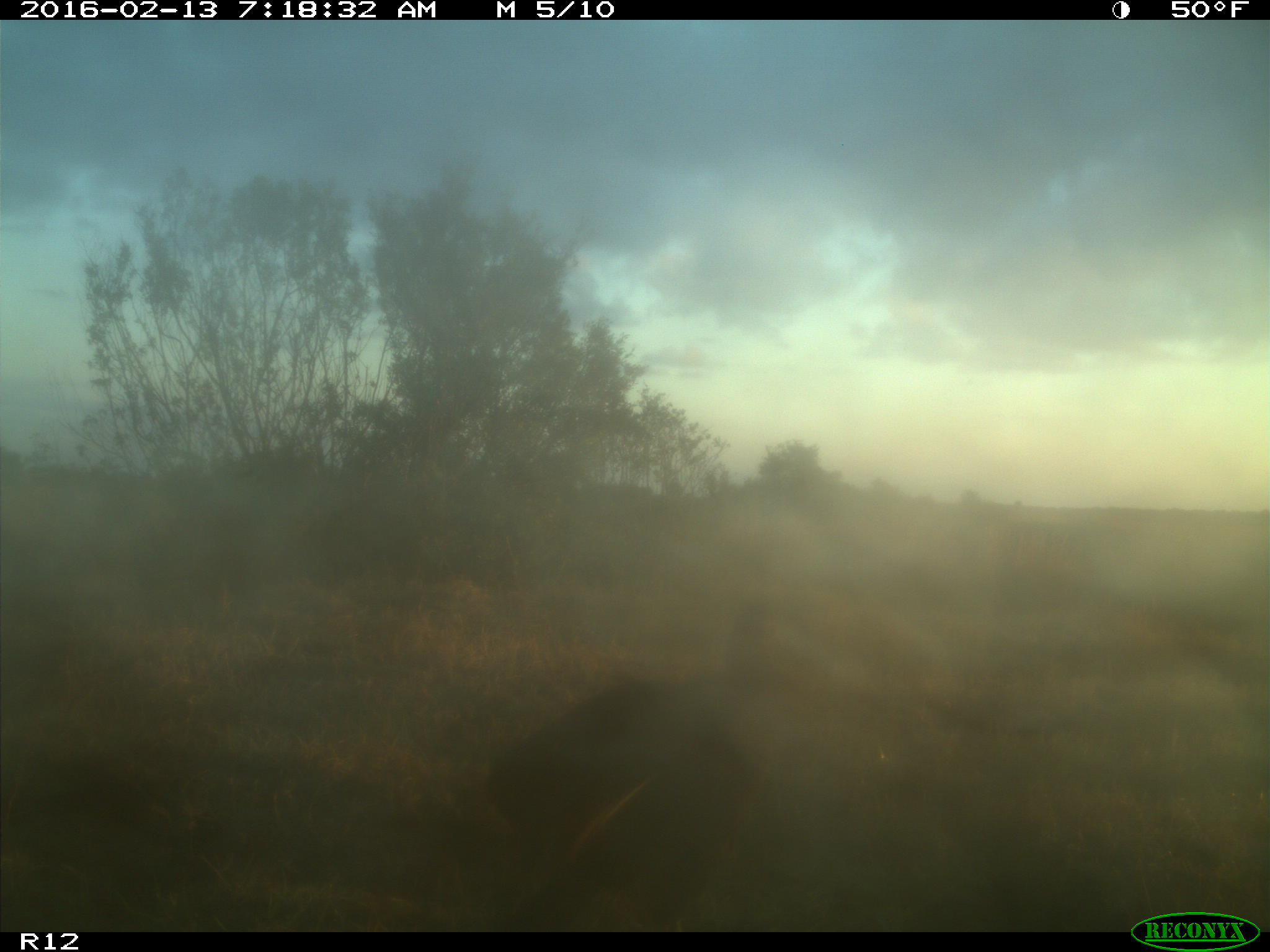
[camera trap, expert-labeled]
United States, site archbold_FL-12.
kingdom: Animalia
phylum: Chordata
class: Aves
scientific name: Aves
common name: birds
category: unidentified bird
Unidentified bird (birds) (Aves).